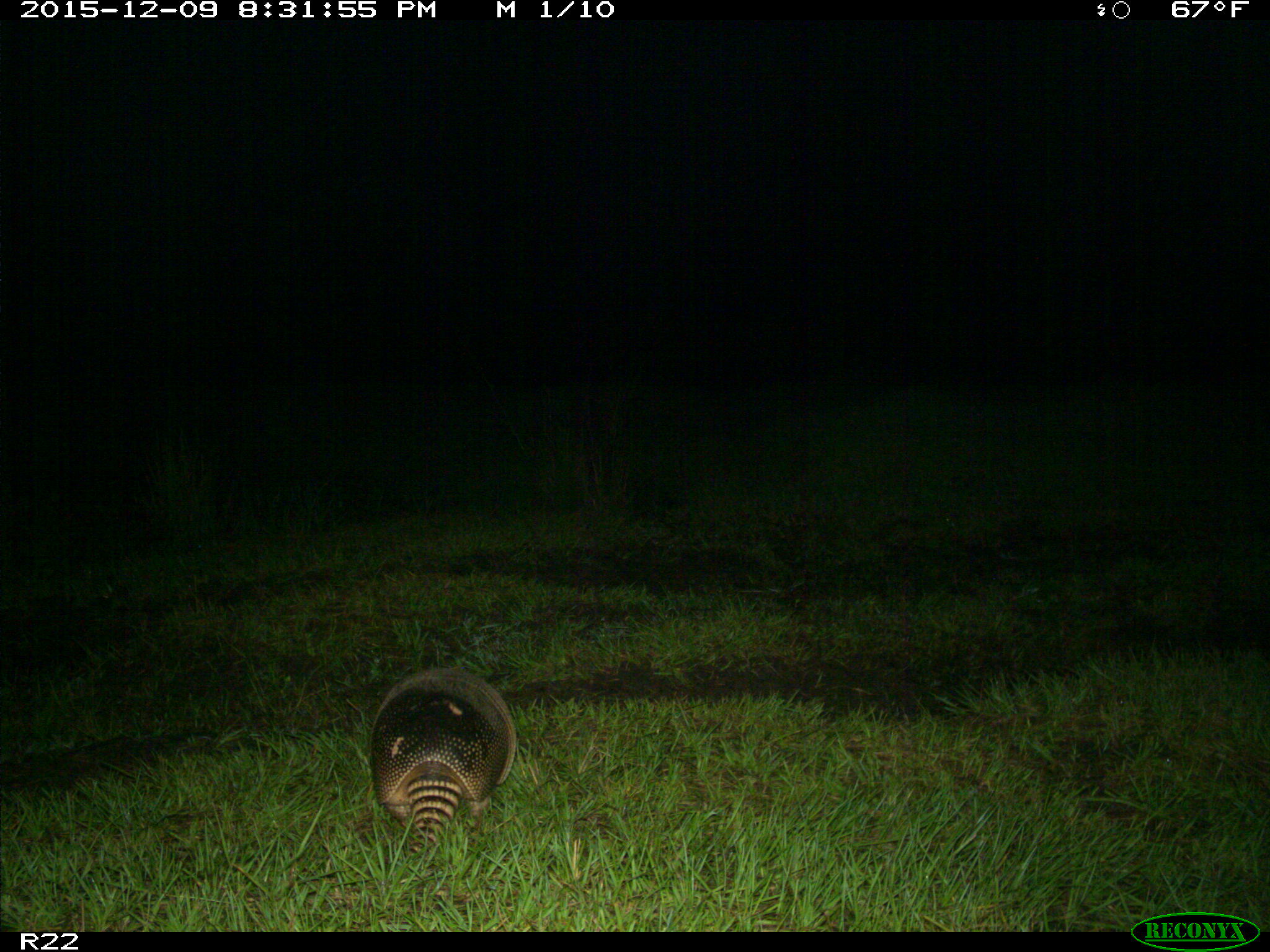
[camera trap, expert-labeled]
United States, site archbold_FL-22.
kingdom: Animalia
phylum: Chordata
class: Mammalia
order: Cingulata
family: Dasypodidae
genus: Dasypus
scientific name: Dasypus novemcinctus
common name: nine-banded armadillo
Dasypus novemcinctus (nine-banded armadillo).